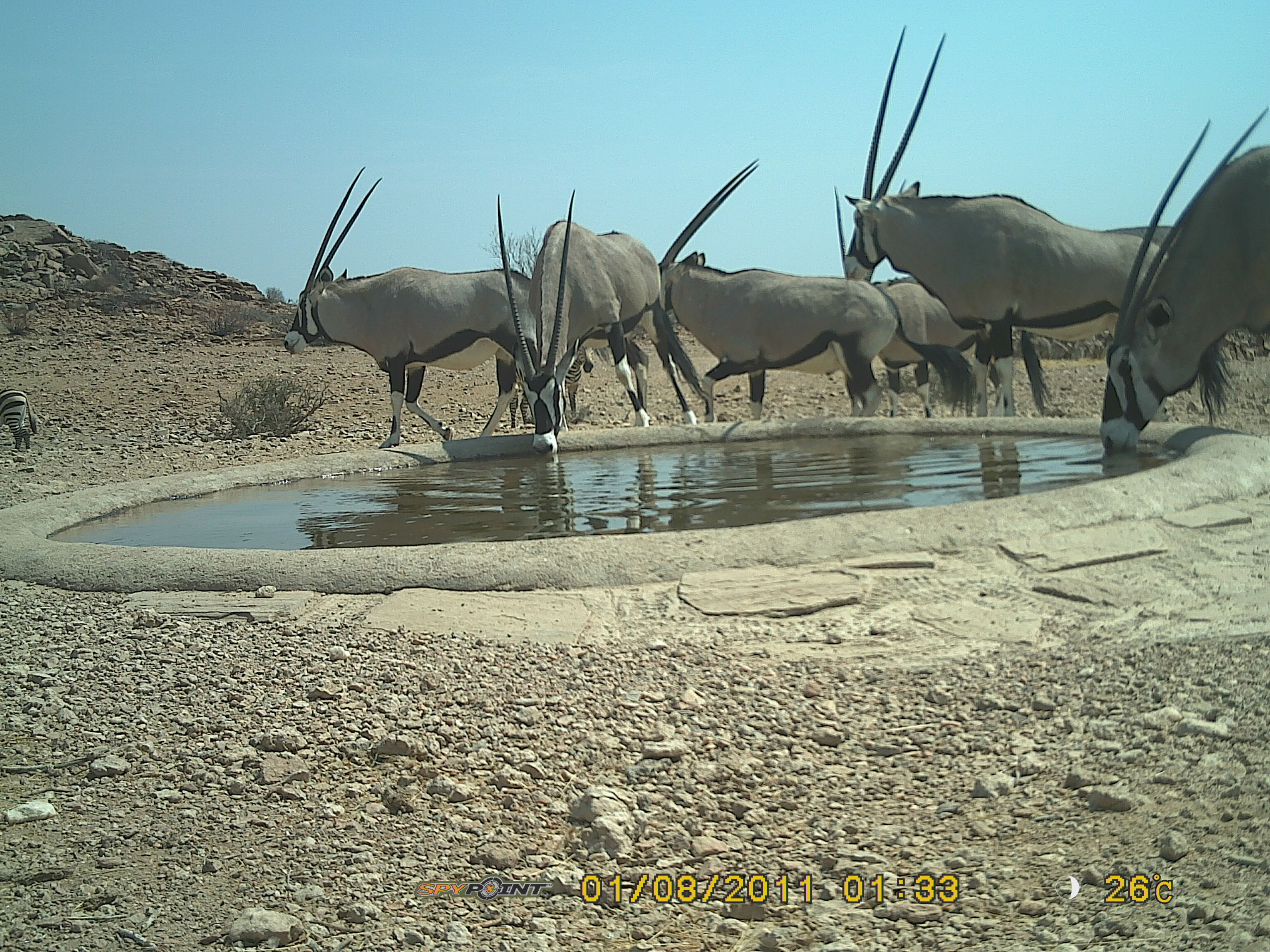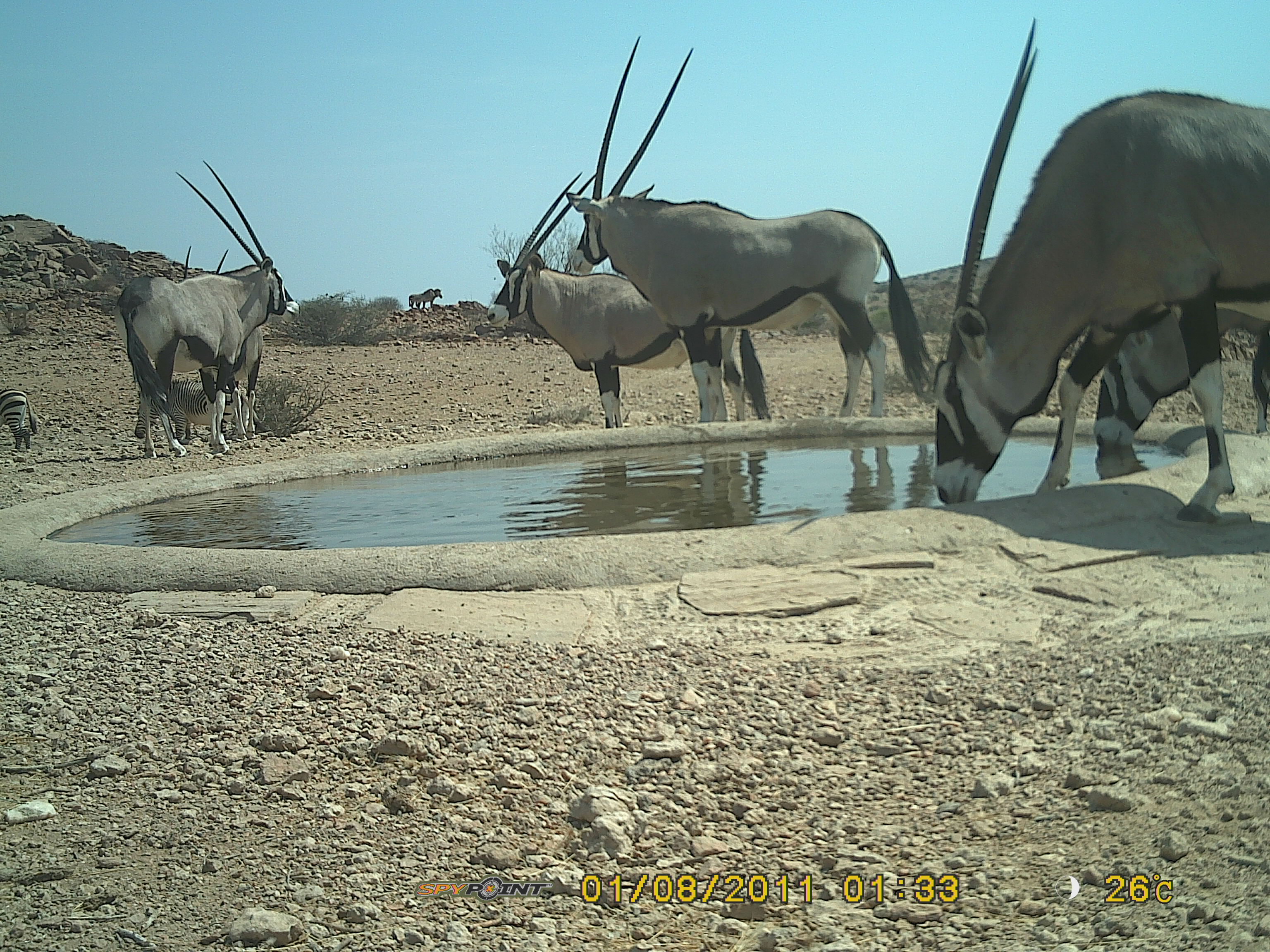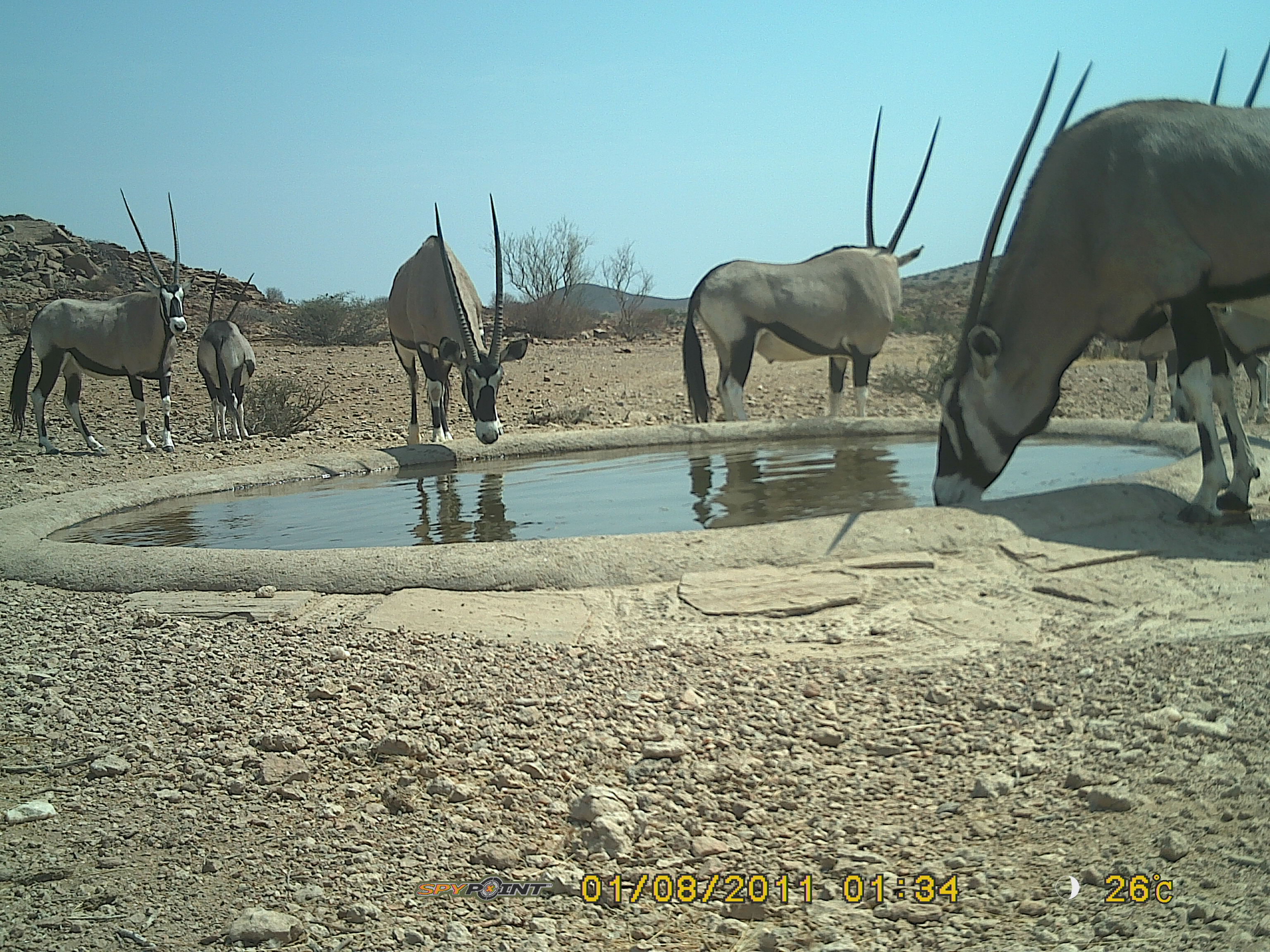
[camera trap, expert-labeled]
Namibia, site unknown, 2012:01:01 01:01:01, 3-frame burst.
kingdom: Animalia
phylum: Chordata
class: Mammalia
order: Artiodactyla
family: Bovidae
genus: Oryx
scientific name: Oryx gazella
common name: gemsbok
Oryx gazella (gemsbok).